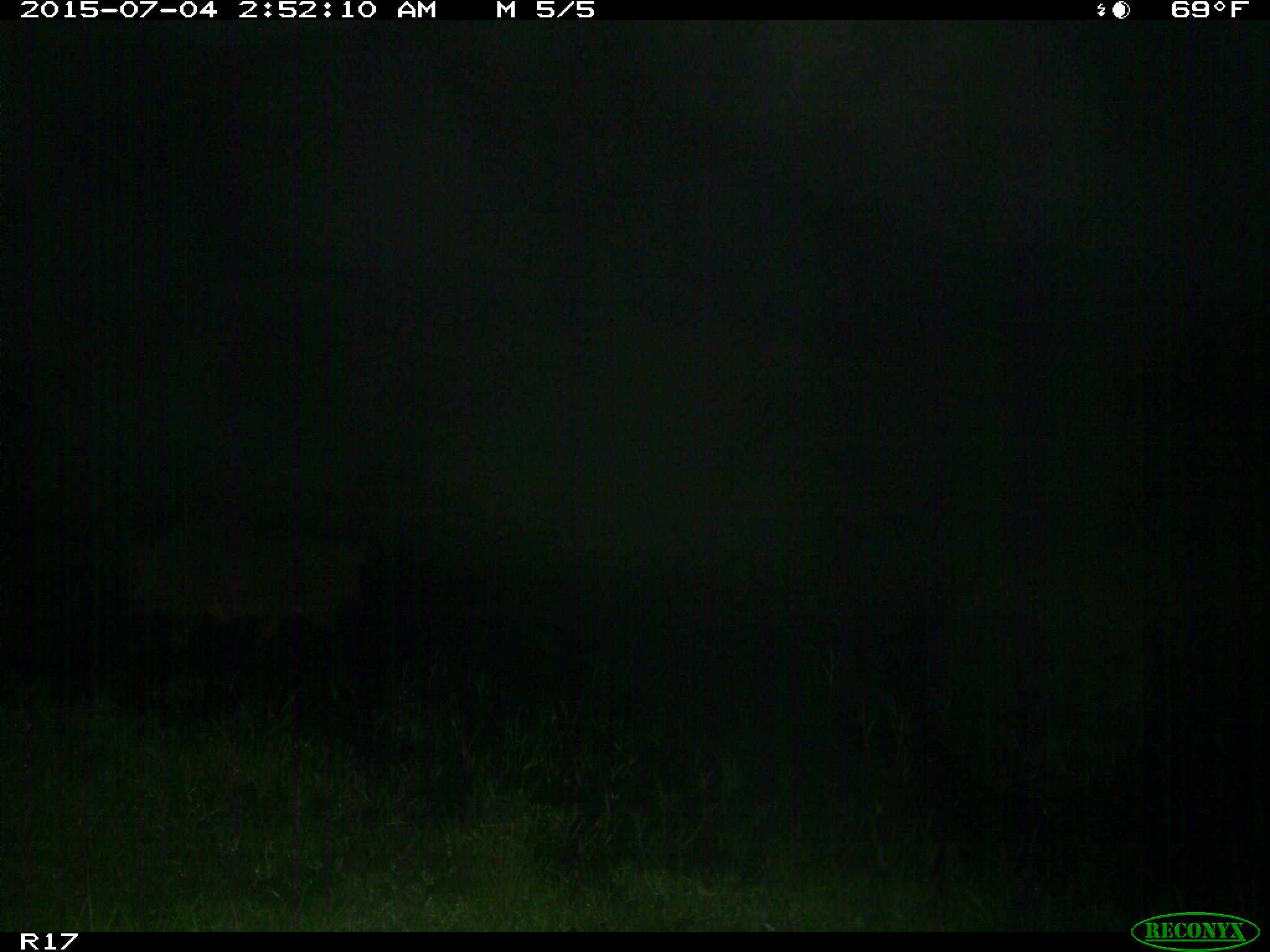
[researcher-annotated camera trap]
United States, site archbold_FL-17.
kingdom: Animalia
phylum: Chordata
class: Mammalia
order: Artiodactyla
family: Suidae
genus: Sus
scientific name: Sus scrofa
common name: wild boar